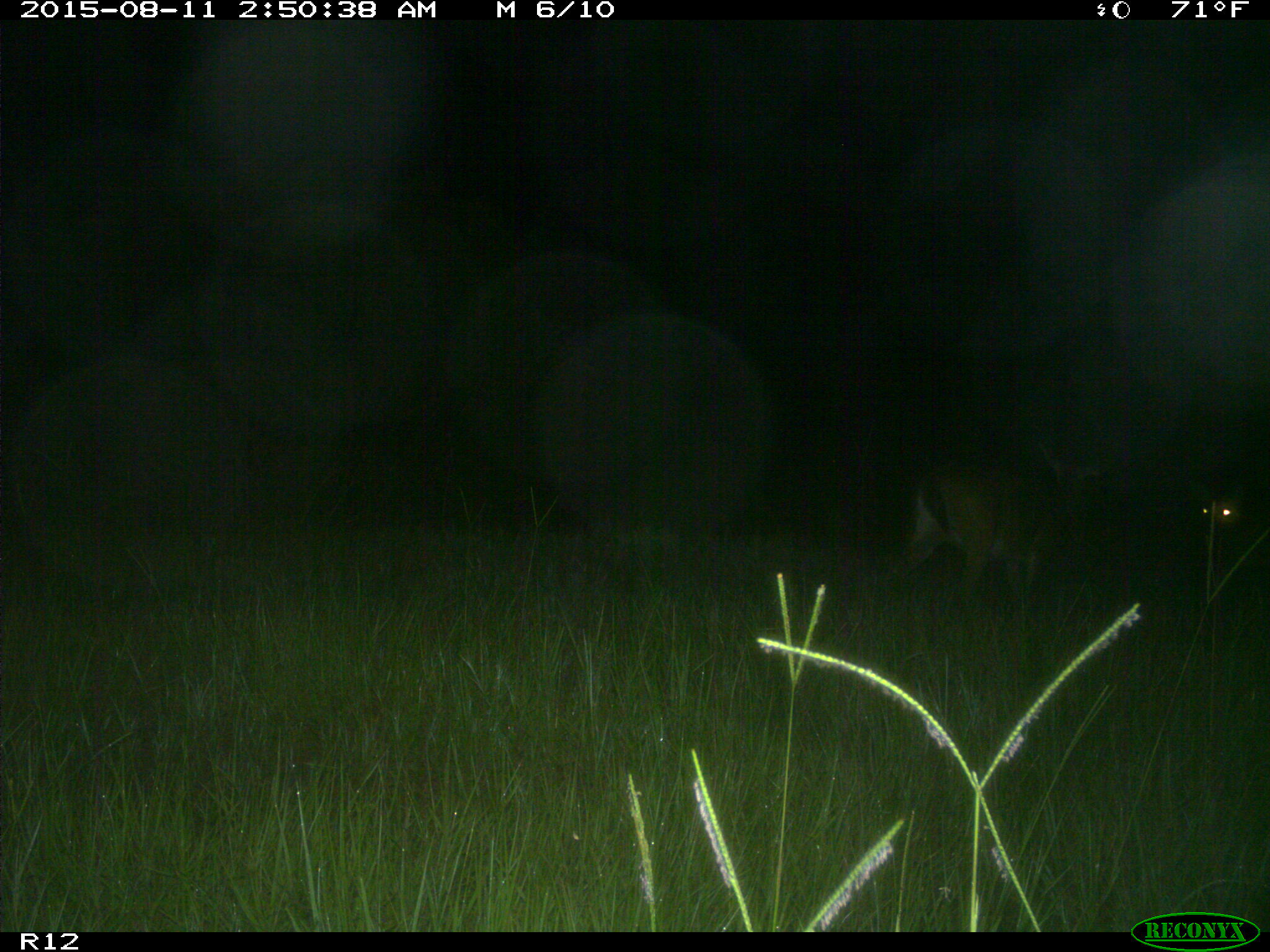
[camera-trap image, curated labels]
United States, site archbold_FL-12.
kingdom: Animalia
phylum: Chordata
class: Mammalia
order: Artiodactyla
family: Cervidae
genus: Odocoileus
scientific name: Odocoileus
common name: deer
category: unidentified deer